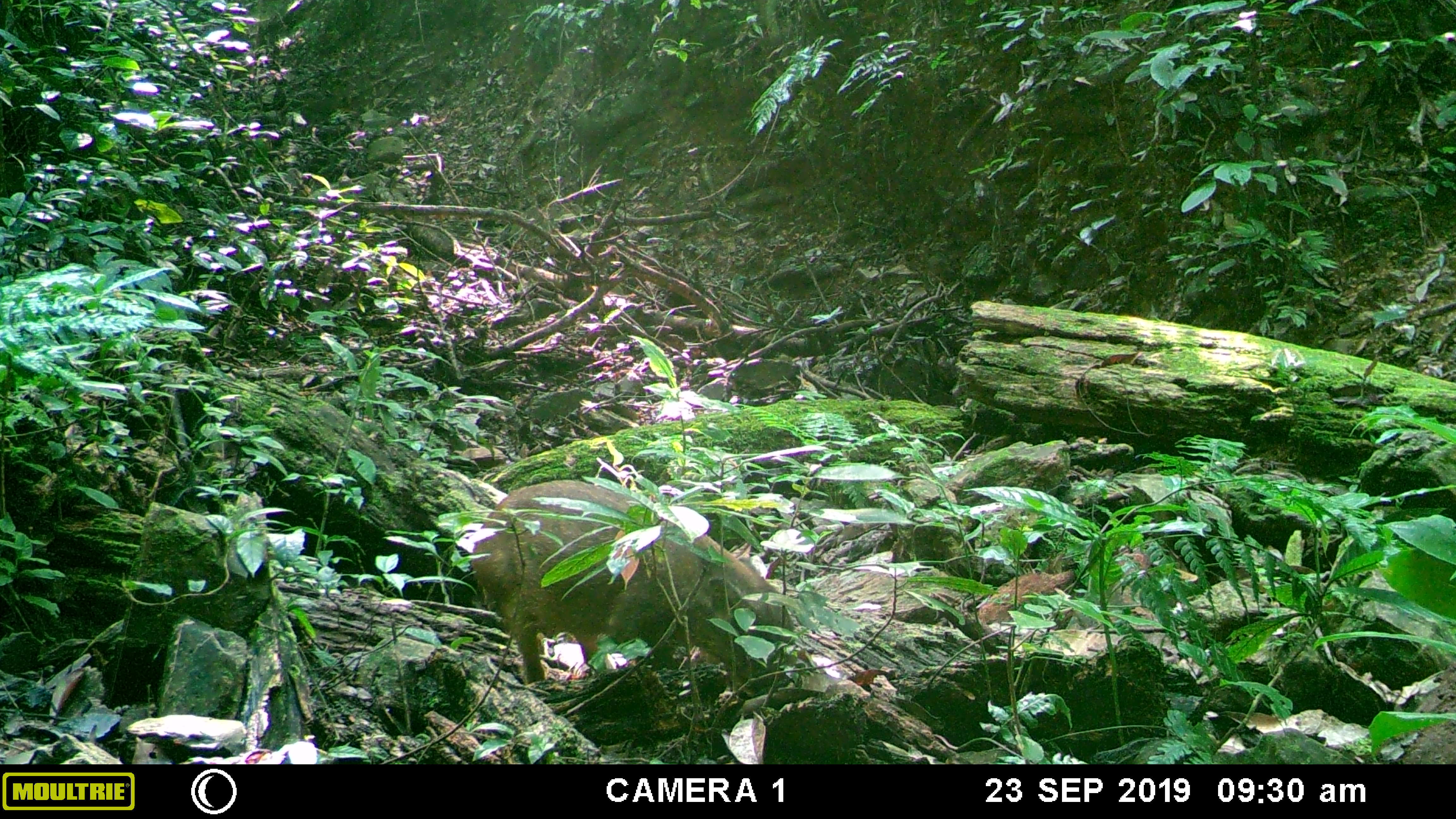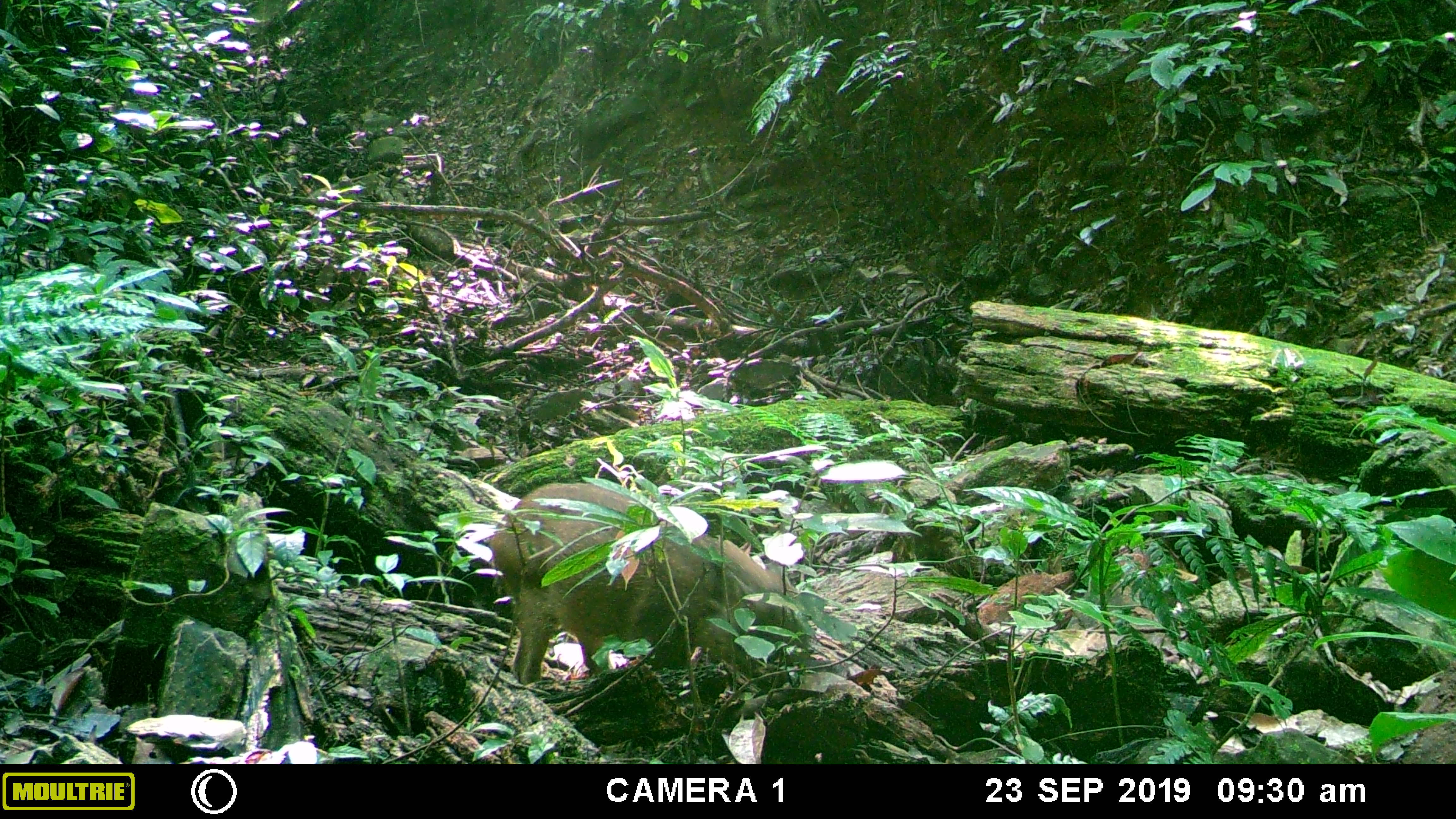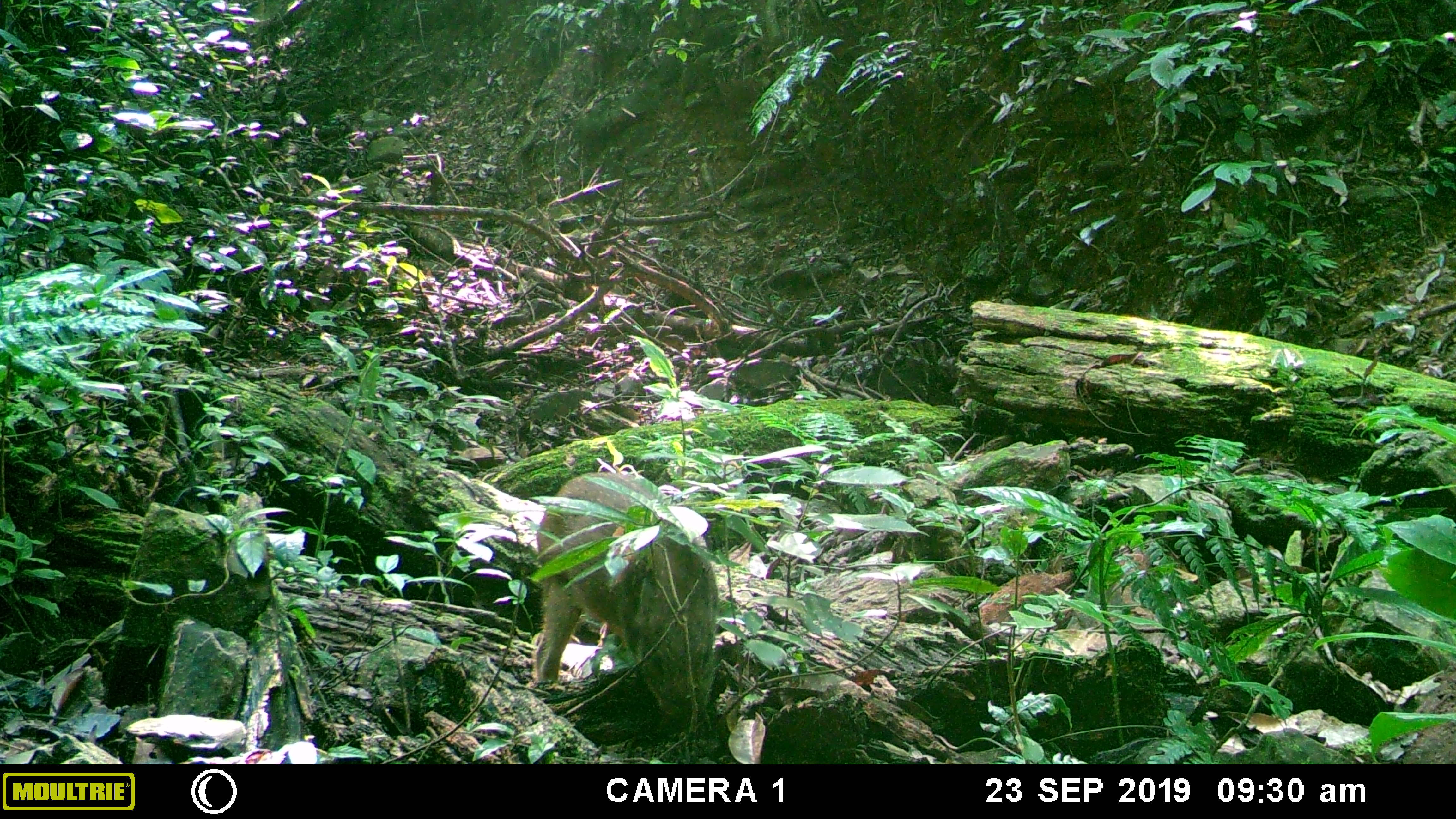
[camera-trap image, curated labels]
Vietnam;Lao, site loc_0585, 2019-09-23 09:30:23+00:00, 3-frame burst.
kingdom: Animalia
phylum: Chordata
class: Mammalia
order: Artiodactyla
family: Suidae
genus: Sus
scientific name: Sus scrofa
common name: eurasian wild pig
Eurasian wild pig (Sus scrofa). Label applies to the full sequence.